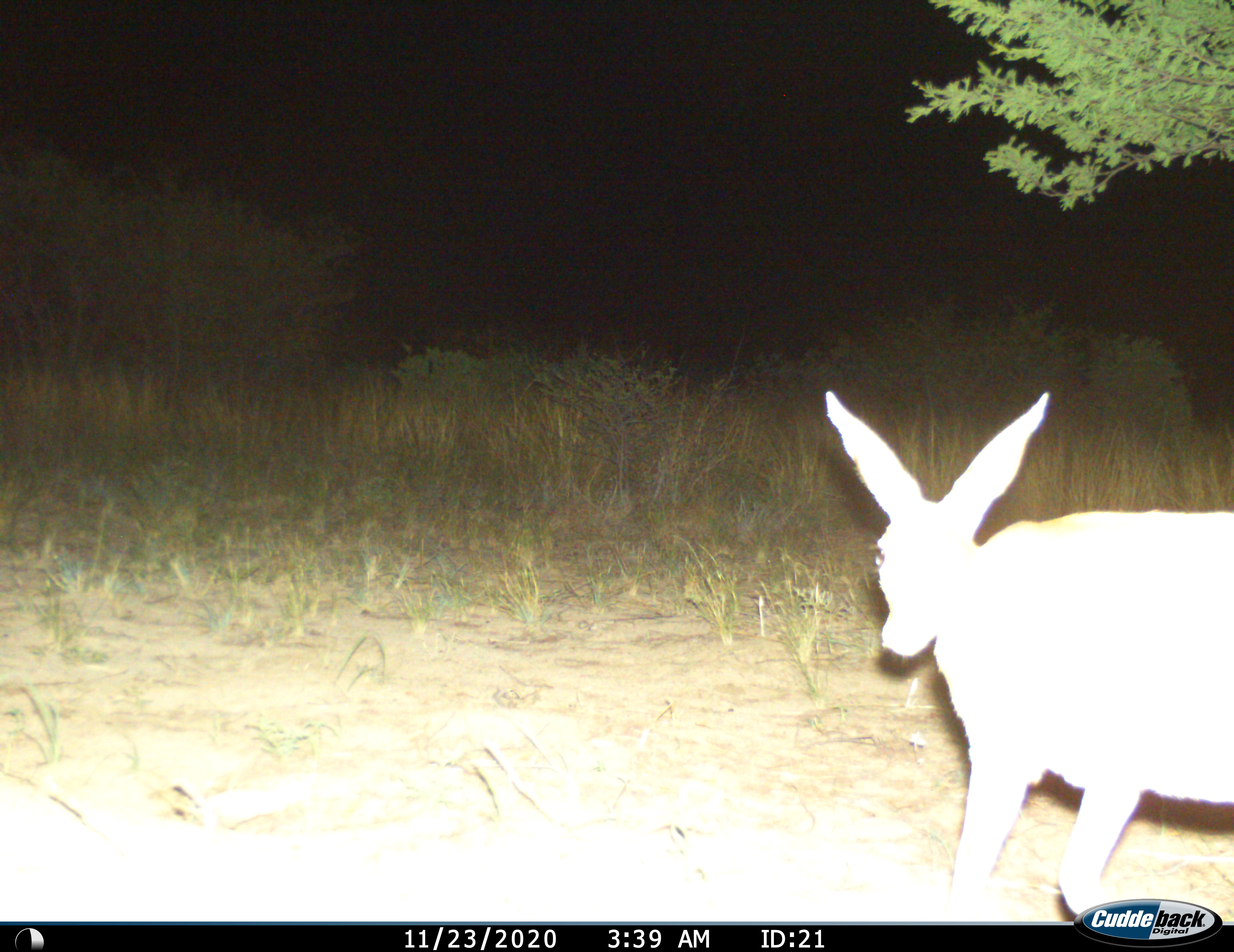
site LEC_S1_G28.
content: unidentified animal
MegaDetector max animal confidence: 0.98